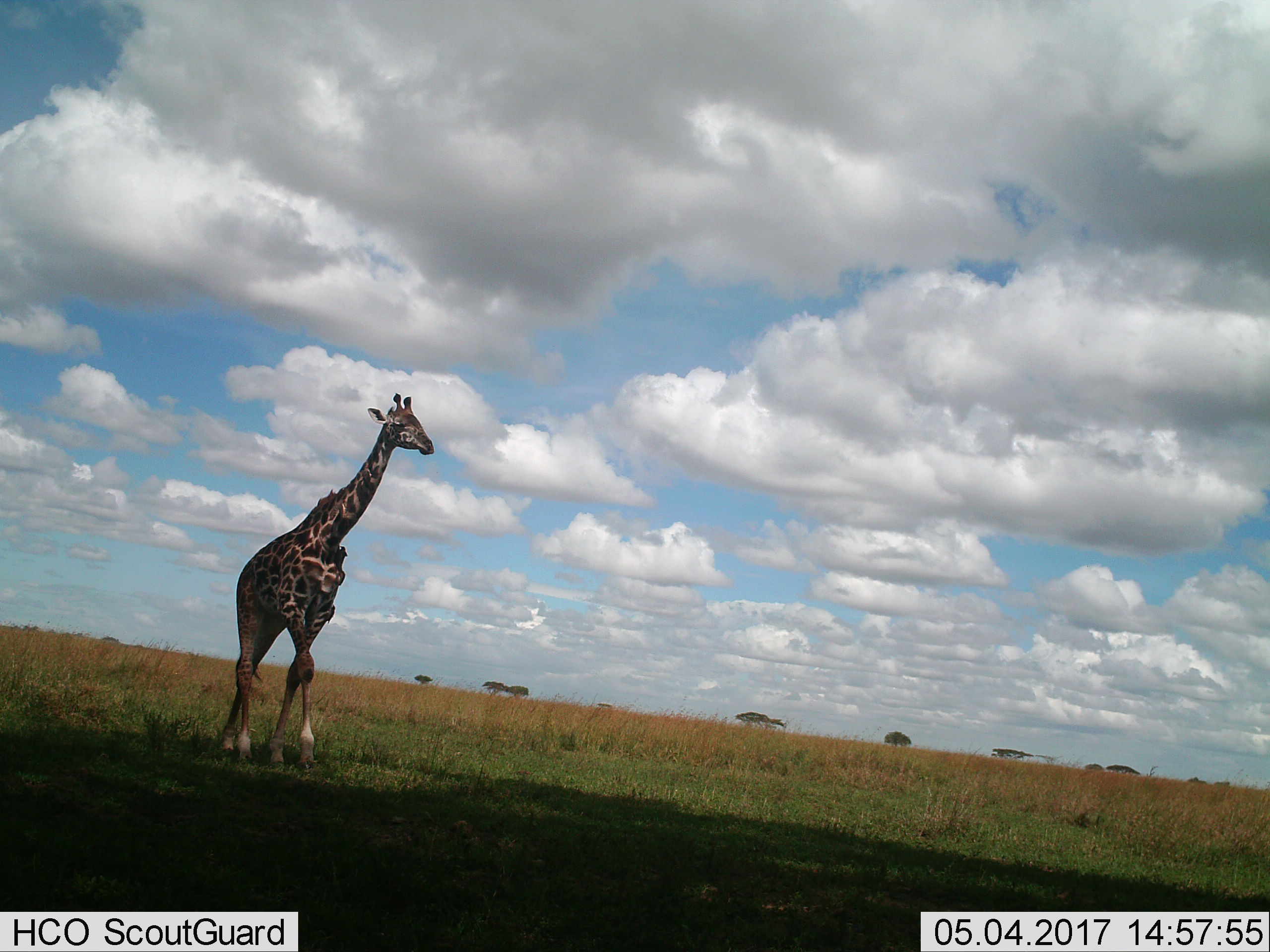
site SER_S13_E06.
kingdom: Animalia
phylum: Chordata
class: Mammalia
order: Artiodactyla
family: Giraffidae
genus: Giraffa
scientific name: Giraffa camelopardalis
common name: giraffe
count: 1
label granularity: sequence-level